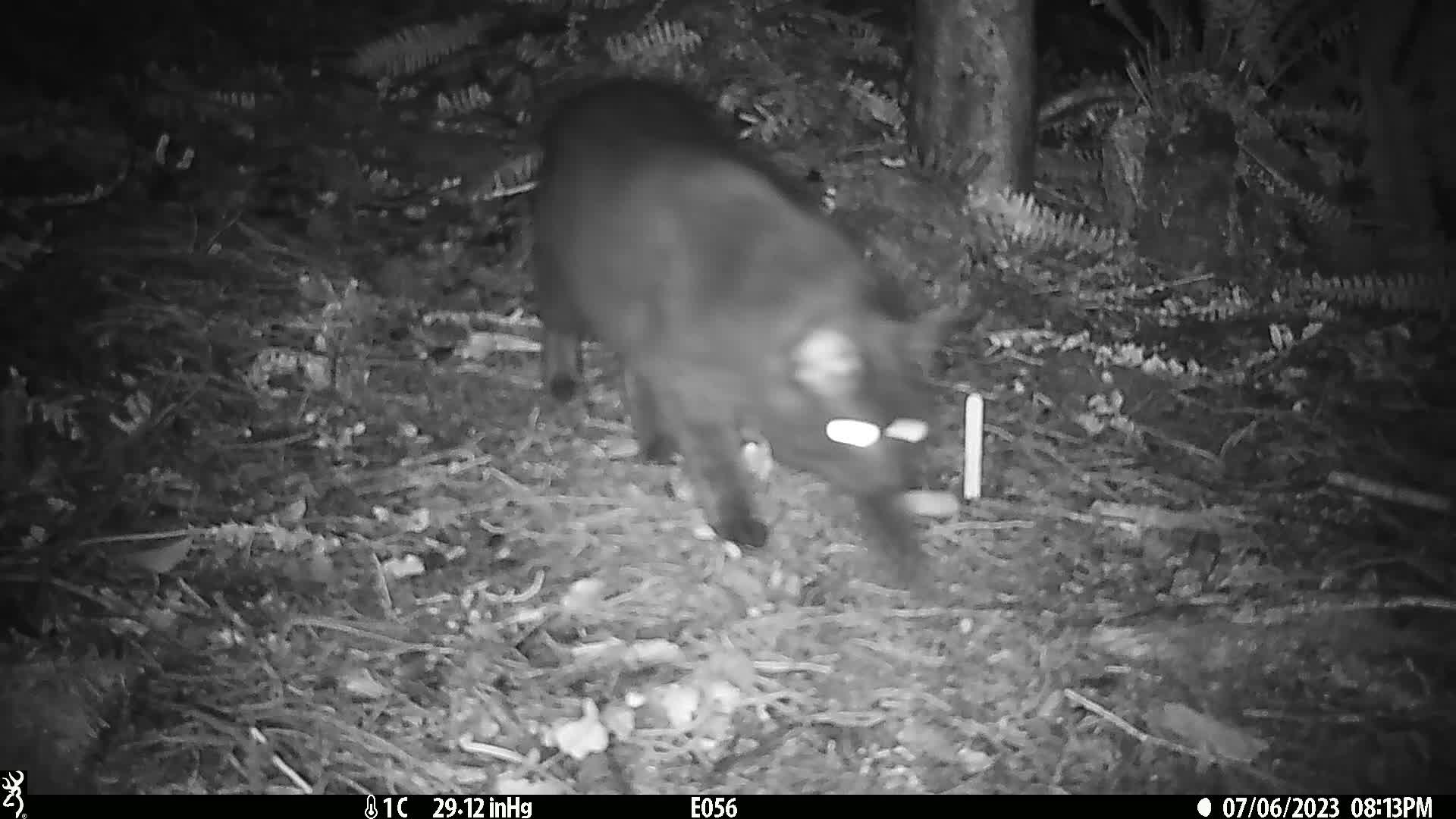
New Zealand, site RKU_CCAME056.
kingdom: Animalia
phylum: Chordata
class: Mammalia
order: Carnivora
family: Felidae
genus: Felis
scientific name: Felis catus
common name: domestic cat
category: cat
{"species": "cat (domestic cat) (Felis catus)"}